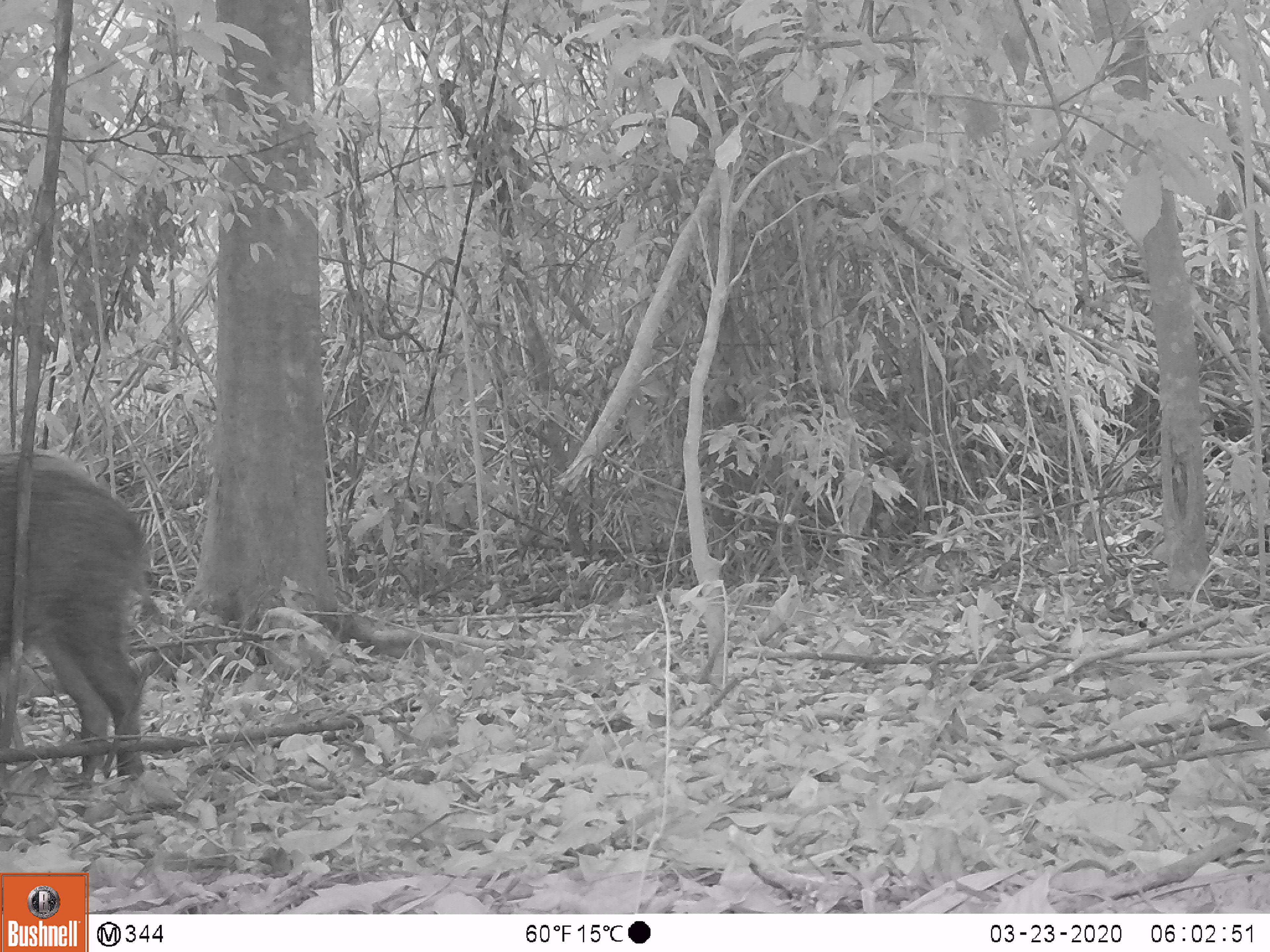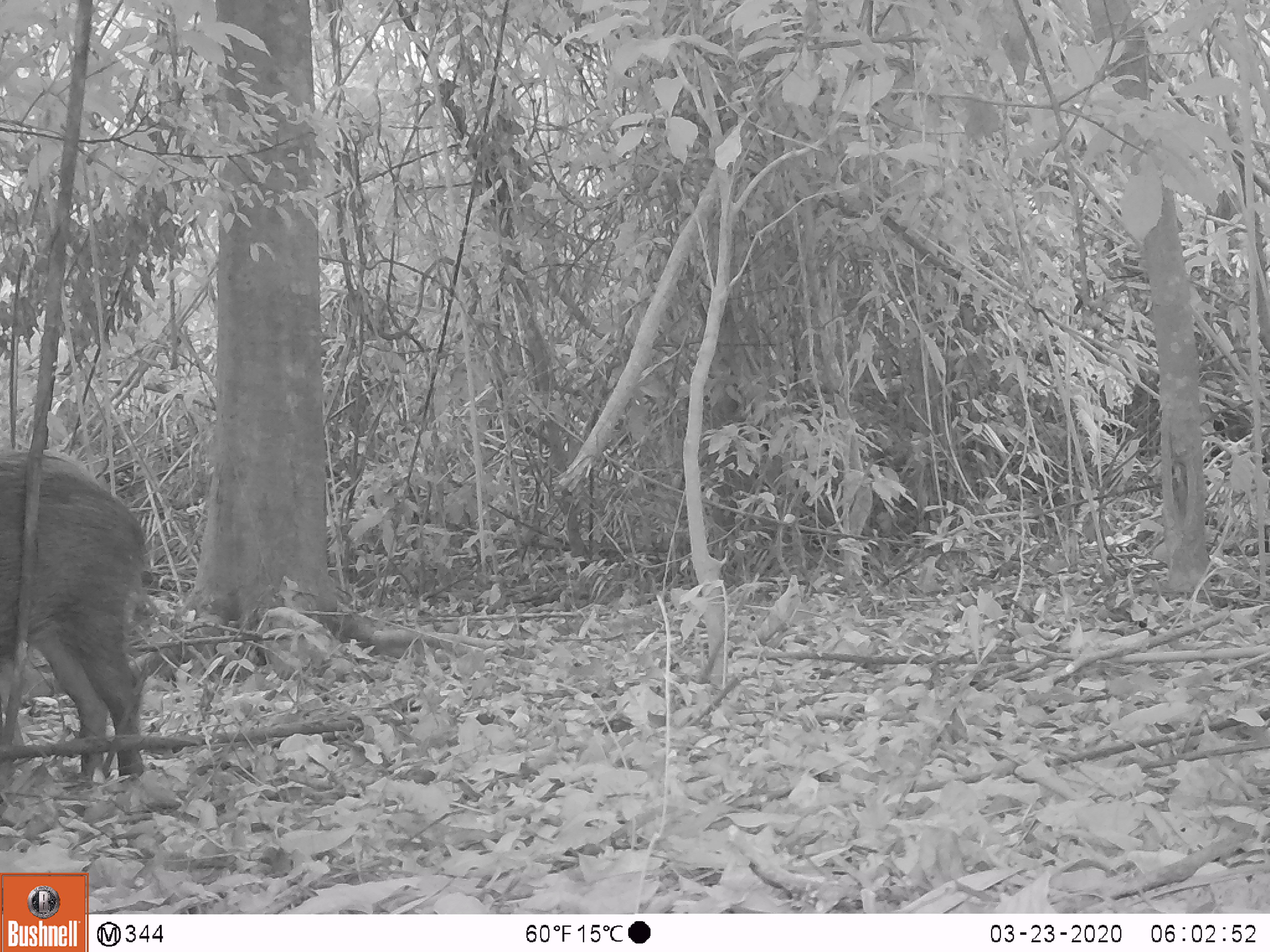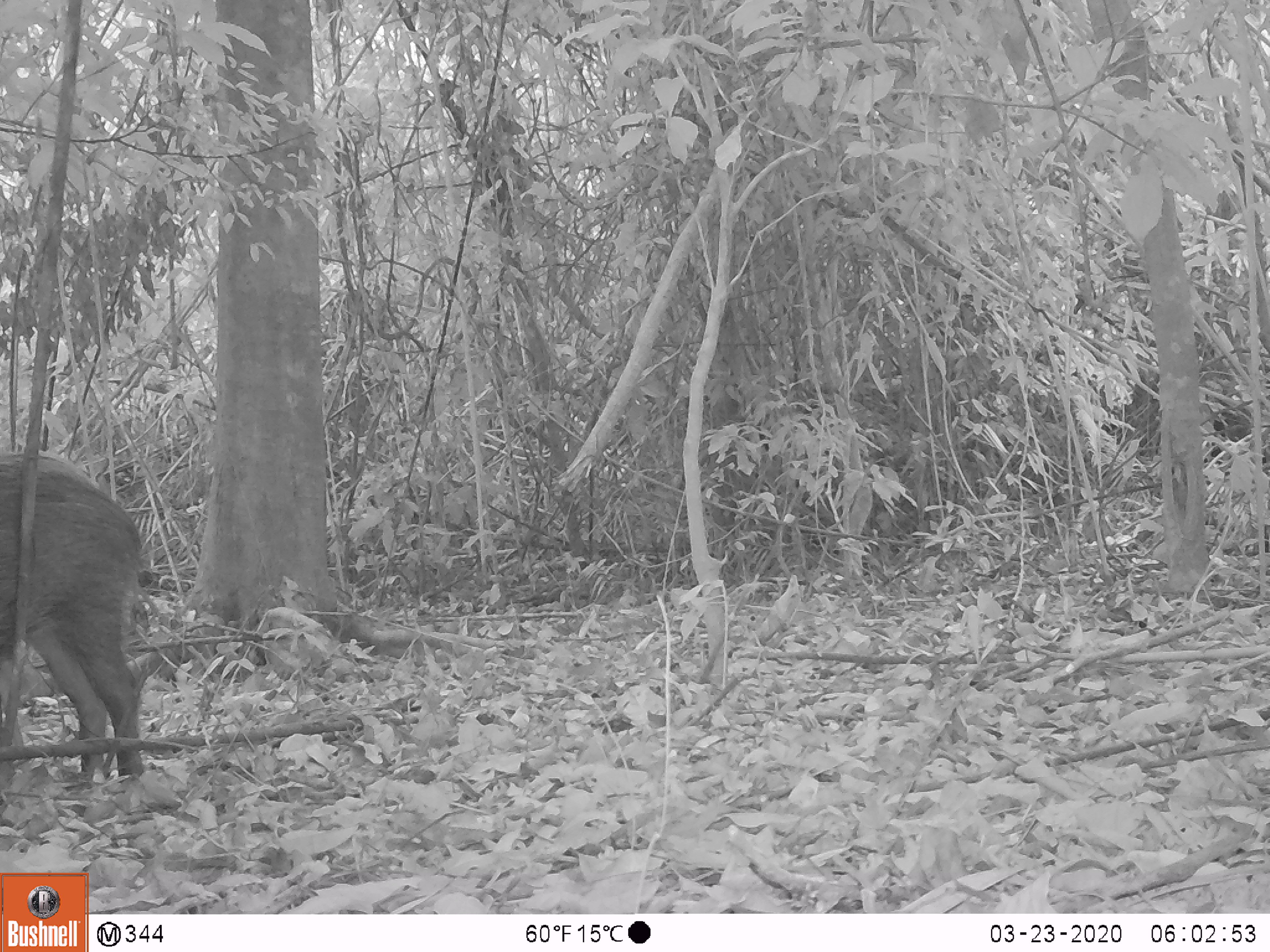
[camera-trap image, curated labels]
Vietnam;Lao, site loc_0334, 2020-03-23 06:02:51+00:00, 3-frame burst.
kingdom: Animalia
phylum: Chordata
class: Mammalia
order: Artiodactyla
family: Suidae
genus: Sus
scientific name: Sus scrofa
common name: eurasian wild pig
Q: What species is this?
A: Eurasian wild pig (Sus scrofa).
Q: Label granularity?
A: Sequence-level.